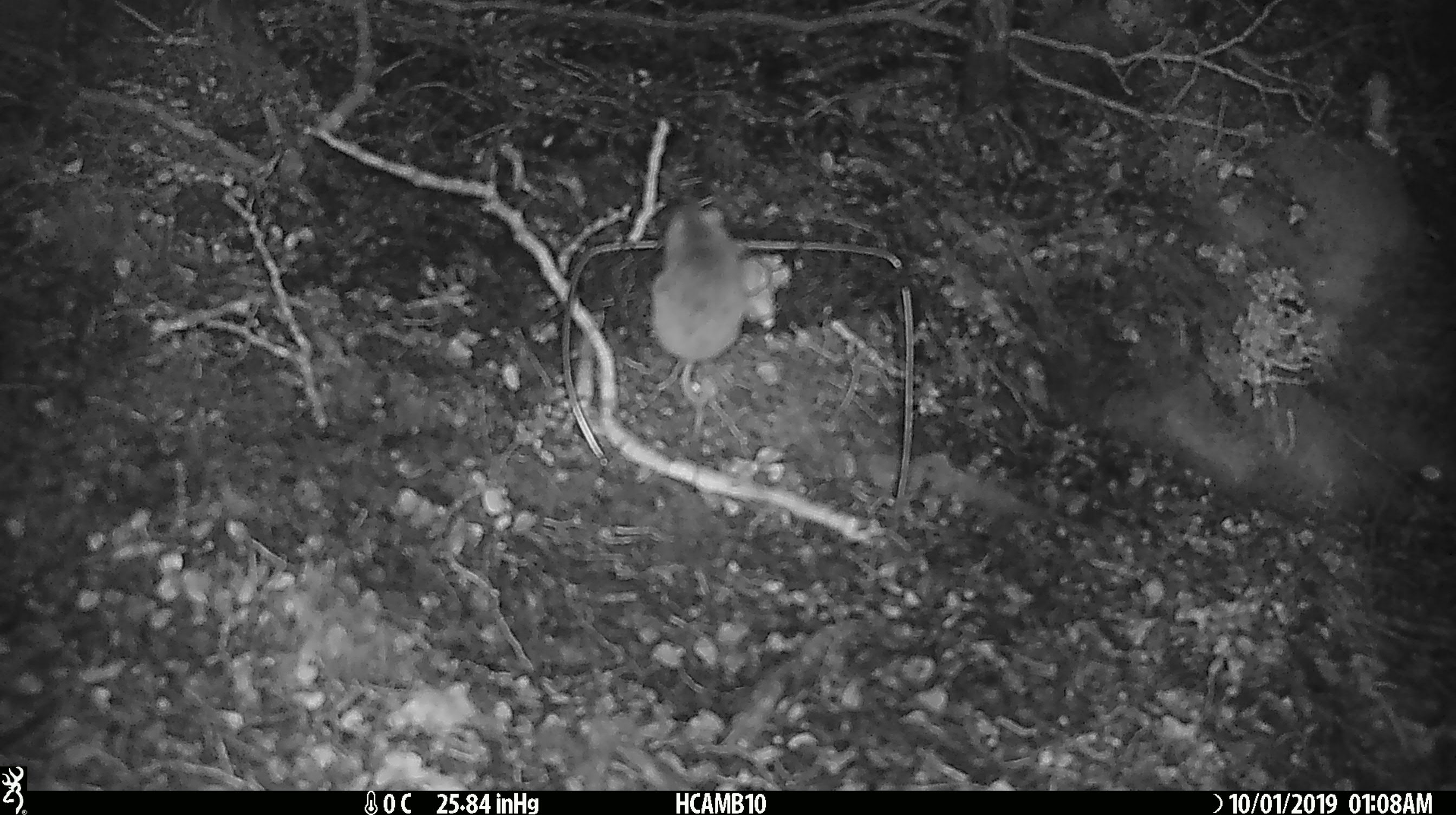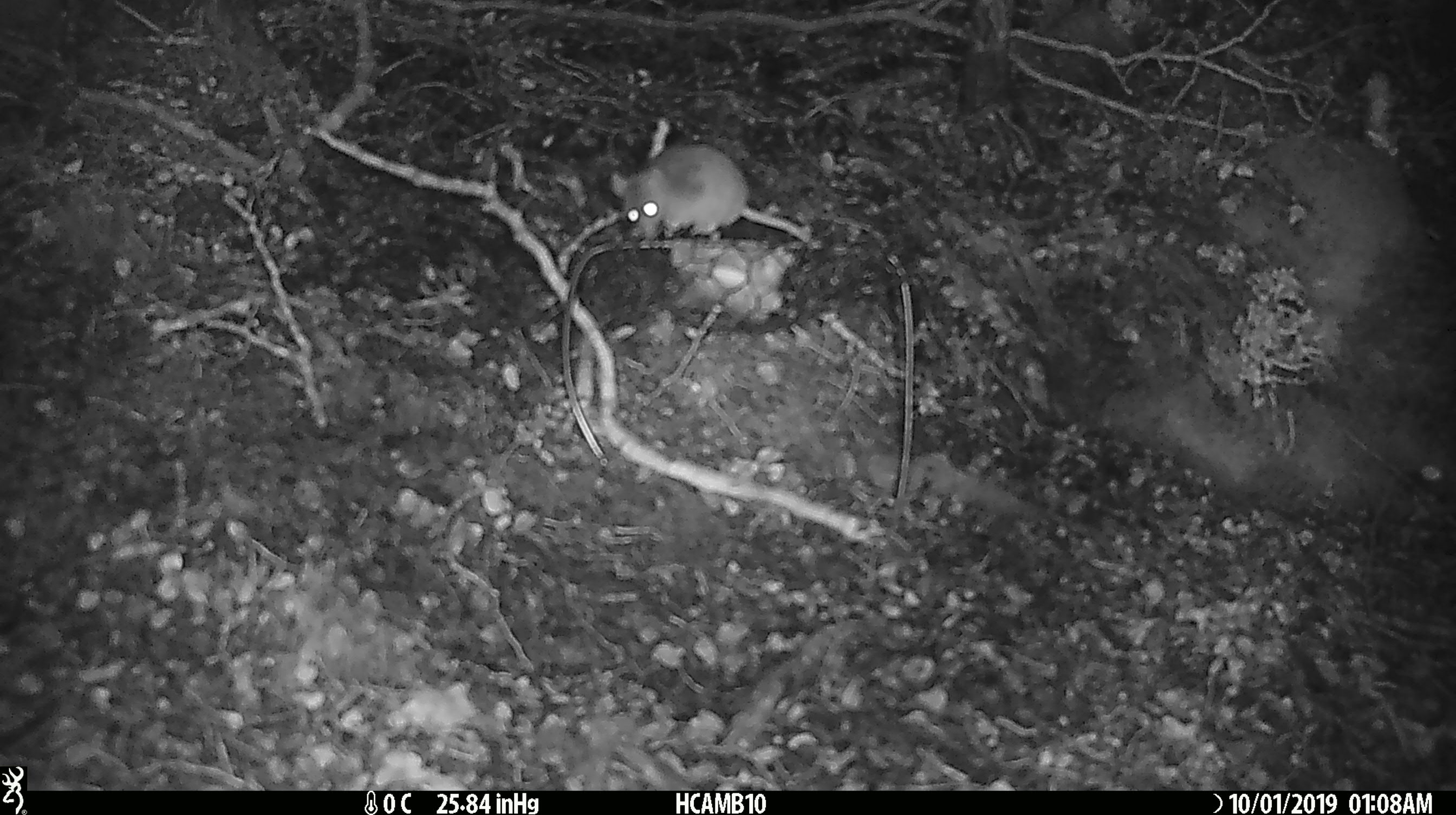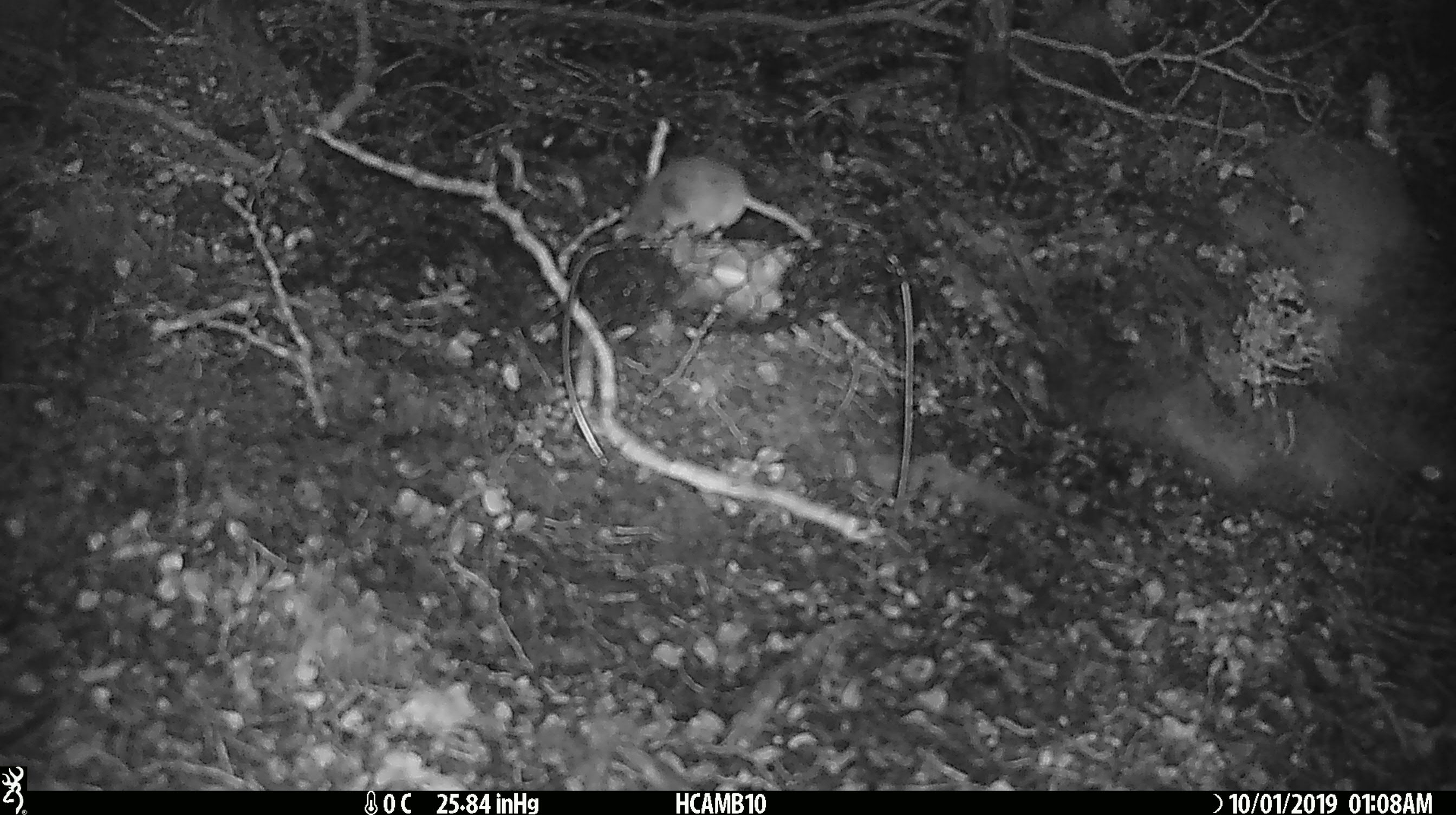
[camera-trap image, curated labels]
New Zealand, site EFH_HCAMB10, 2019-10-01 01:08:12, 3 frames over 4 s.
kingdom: Animalia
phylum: Chordata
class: Mammalia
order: Rodentia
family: Muridae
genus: Mus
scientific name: Mus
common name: mouse